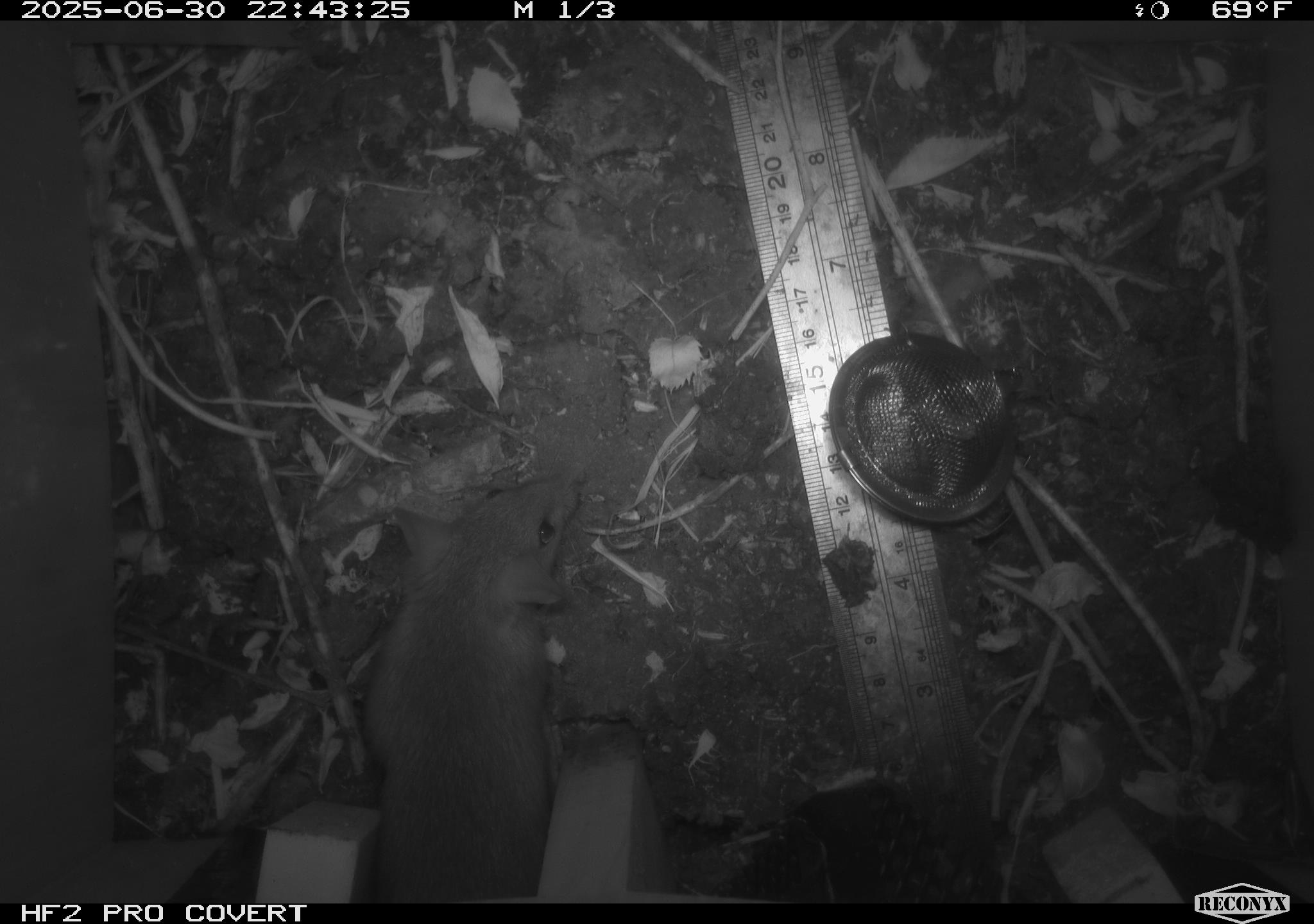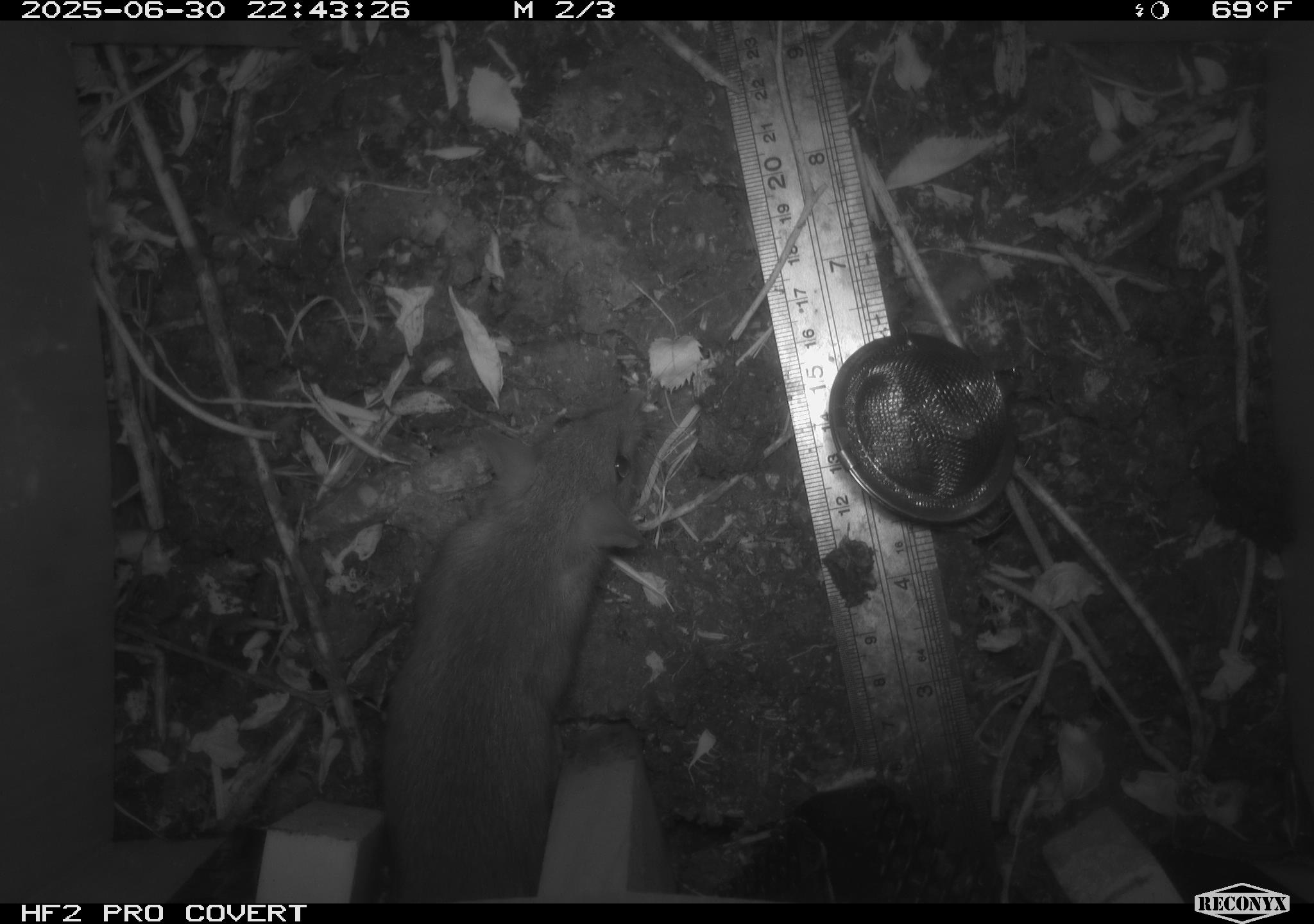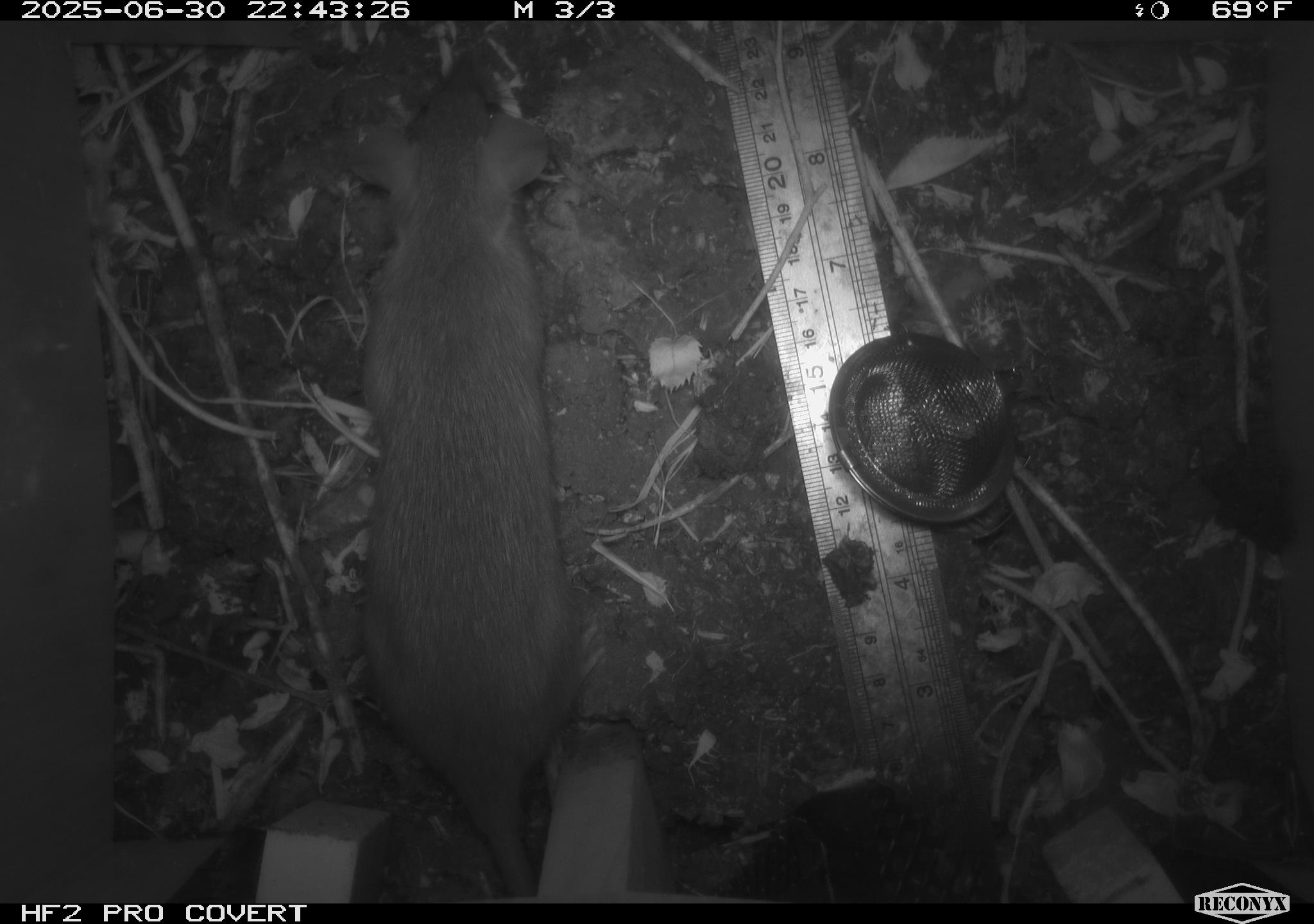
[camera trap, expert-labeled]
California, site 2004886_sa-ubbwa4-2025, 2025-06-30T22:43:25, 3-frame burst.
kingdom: Animalia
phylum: Chordata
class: Mammalia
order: Rodentia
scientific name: Rodentia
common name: rodent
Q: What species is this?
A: Rodent (Rodentia).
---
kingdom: Animalia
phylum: Chordata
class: Mammalia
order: Rodentia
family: Muridae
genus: Rattus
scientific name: Rattus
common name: rat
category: rattus species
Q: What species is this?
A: Rattus species (rat) (Rattus).